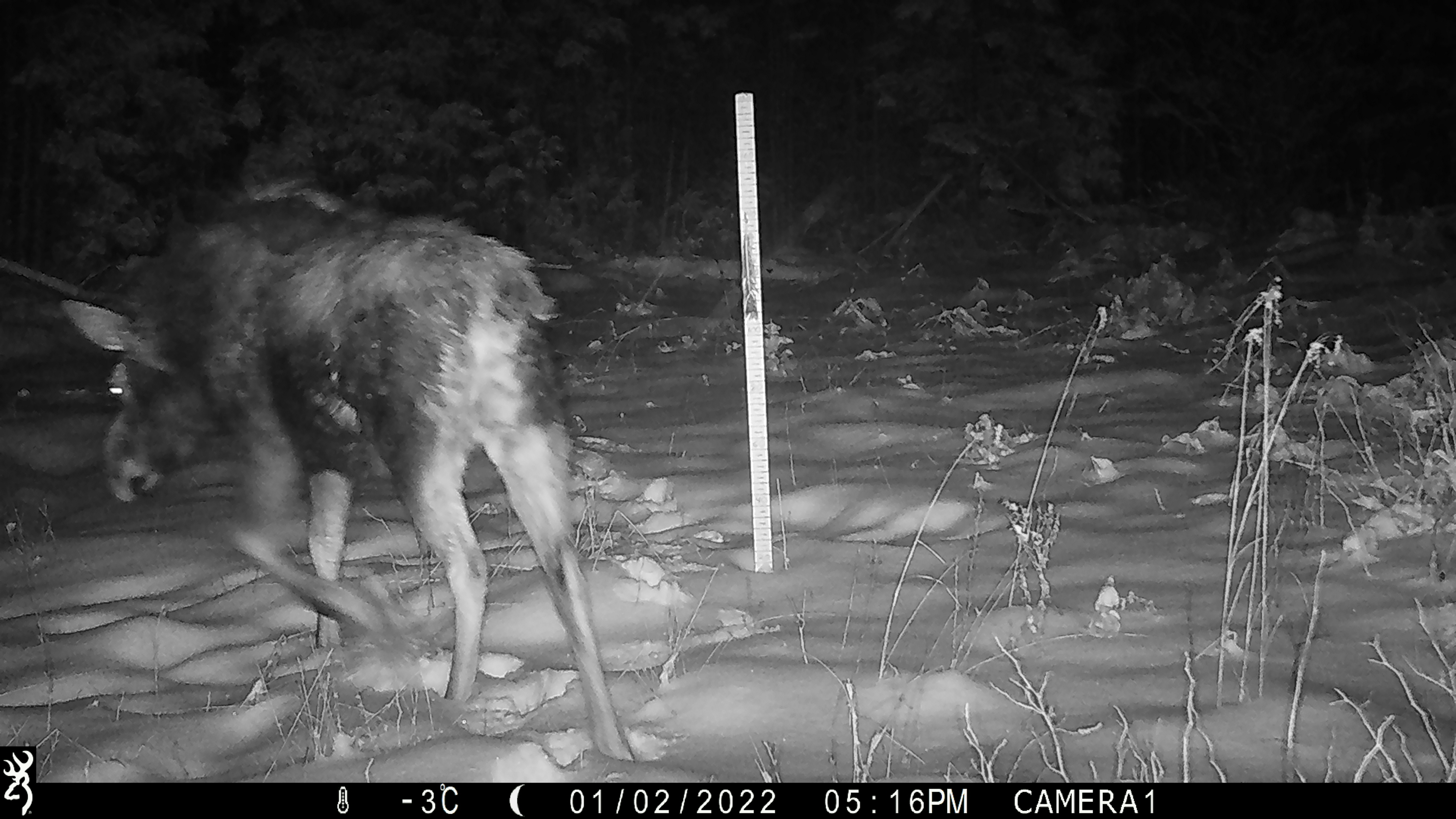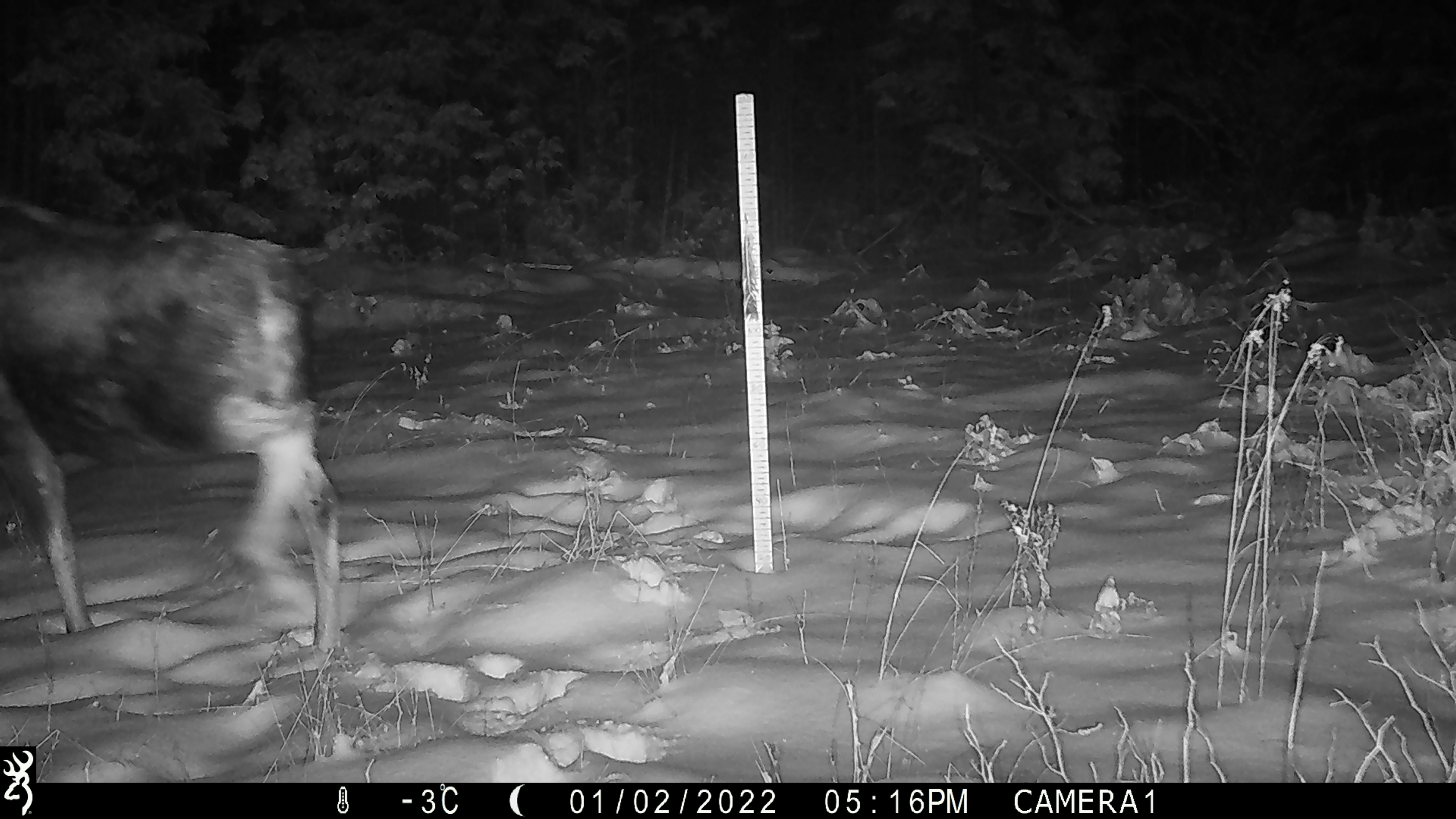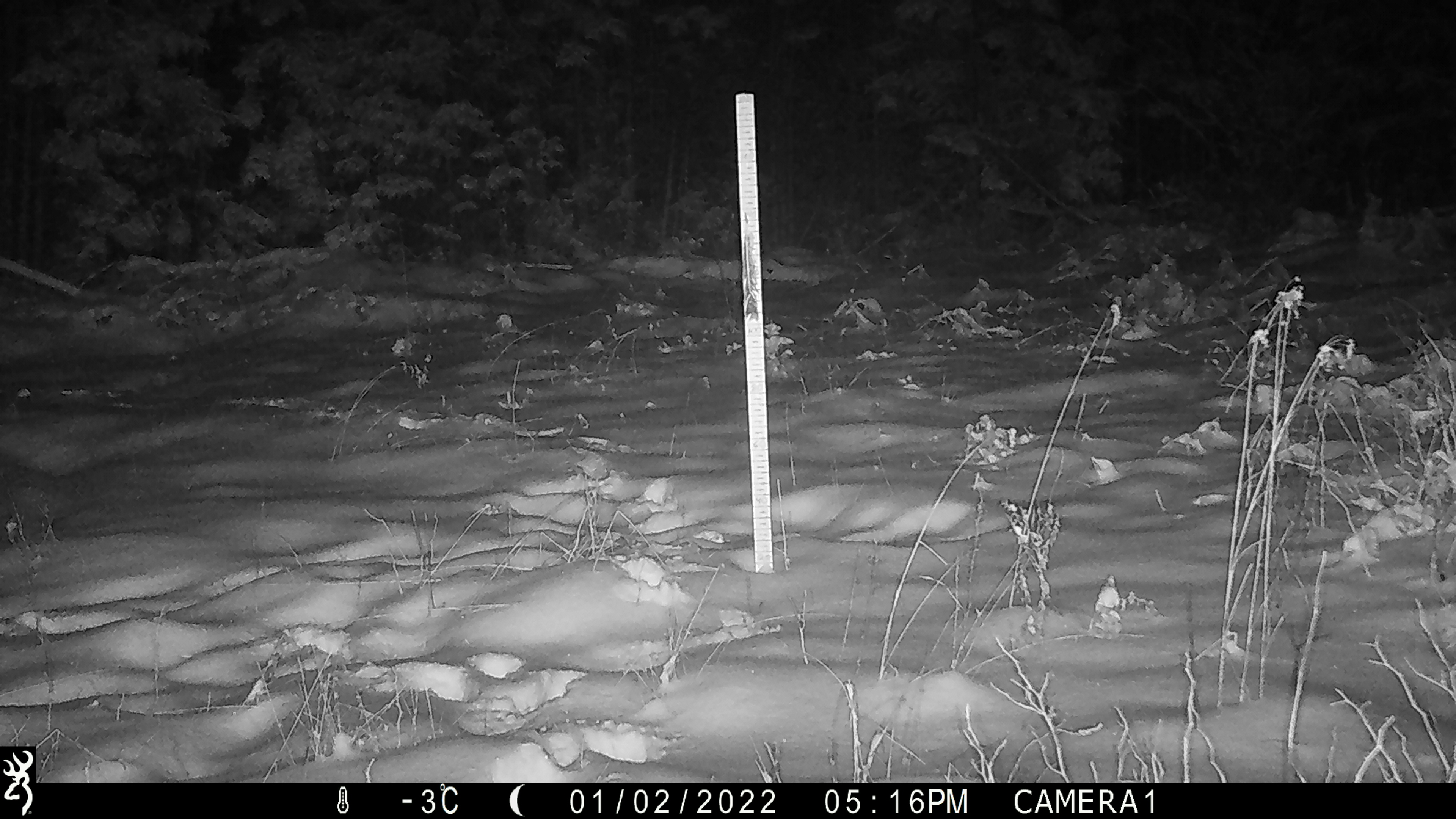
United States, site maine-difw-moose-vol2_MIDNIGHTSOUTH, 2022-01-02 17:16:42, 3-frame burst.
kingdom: Animalia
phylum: Chordata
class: Mammalia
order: Artiodactyla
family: Cervidae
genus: Alces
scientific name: Alces alces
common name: moose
Moose (Alces alces).